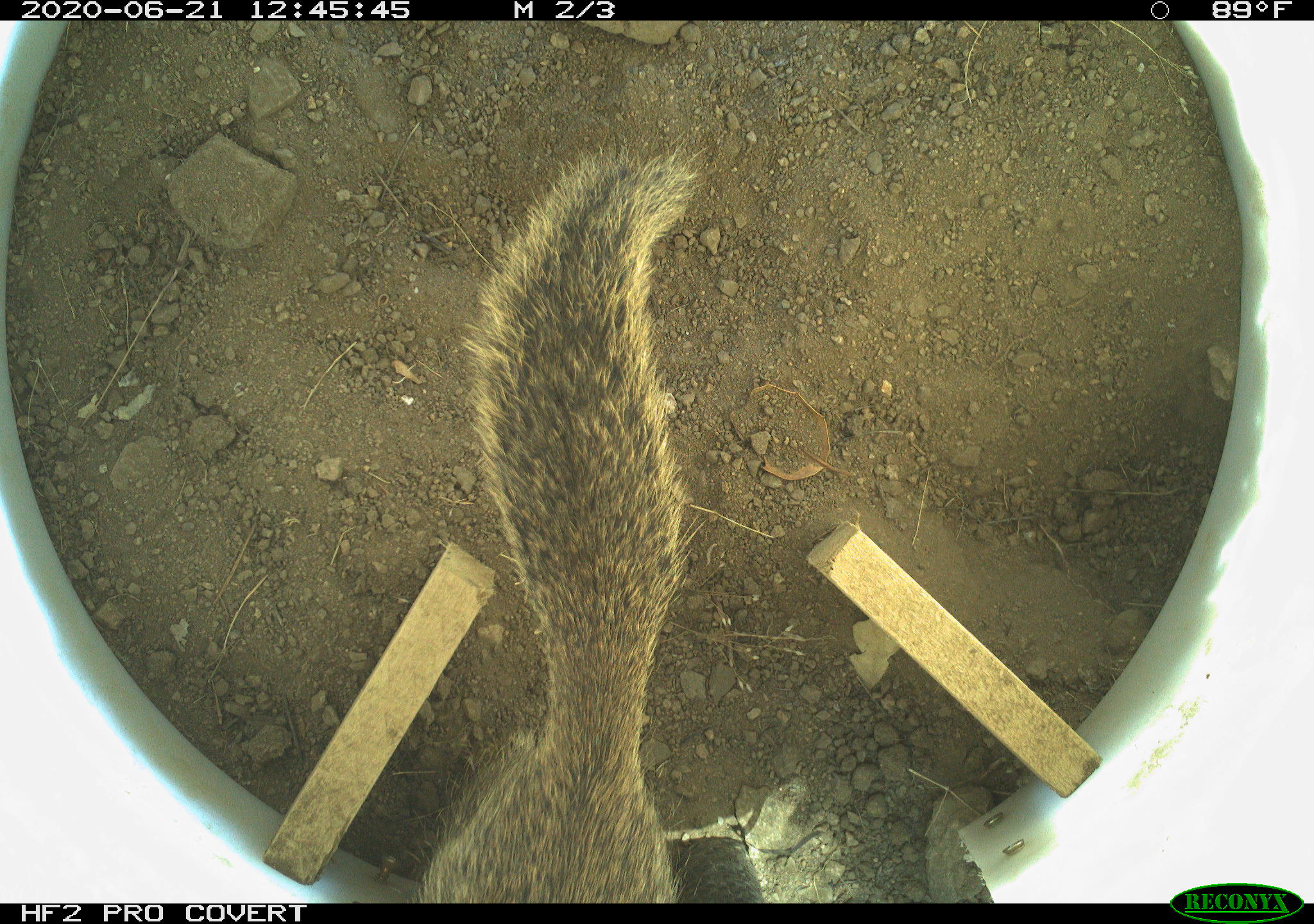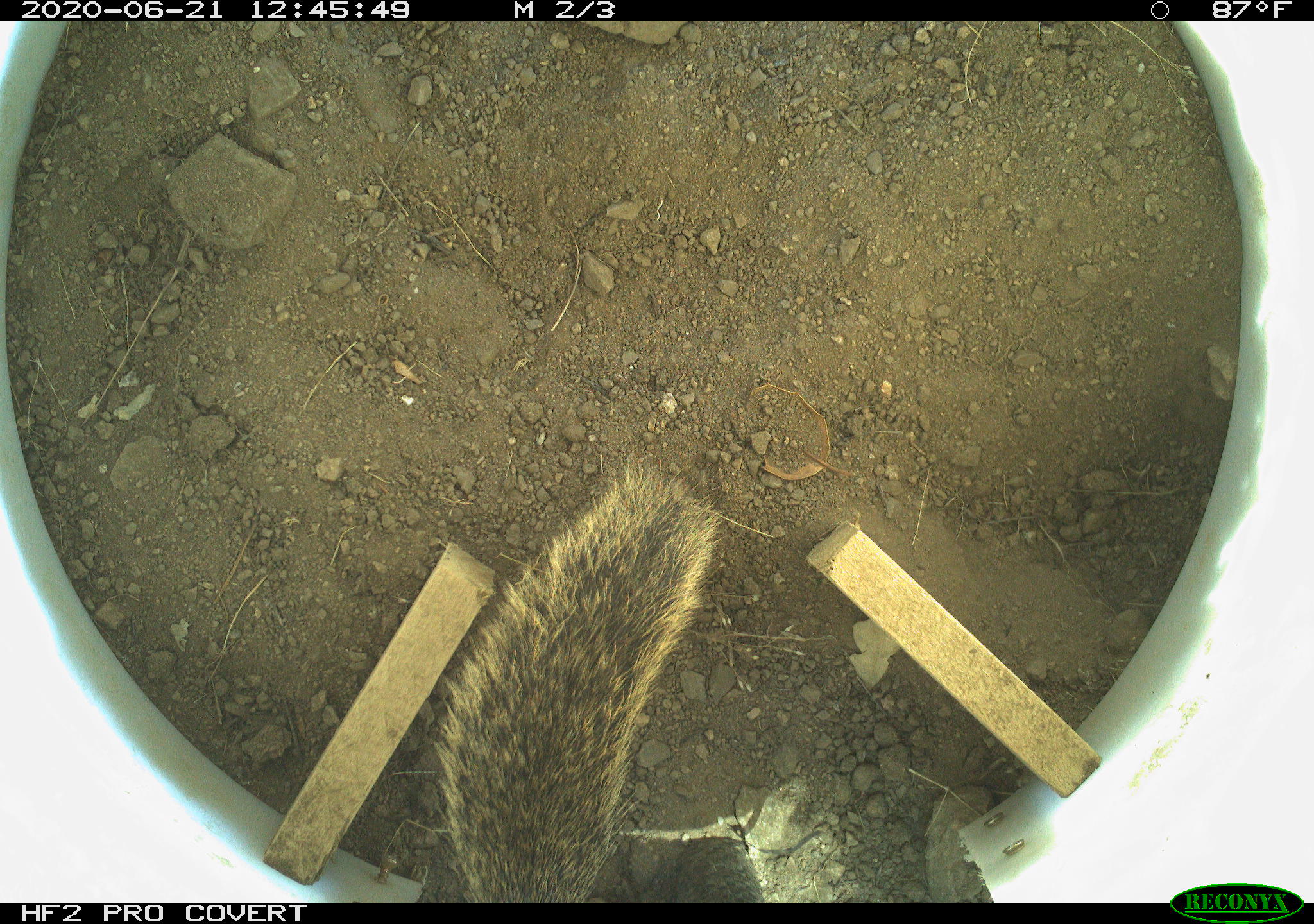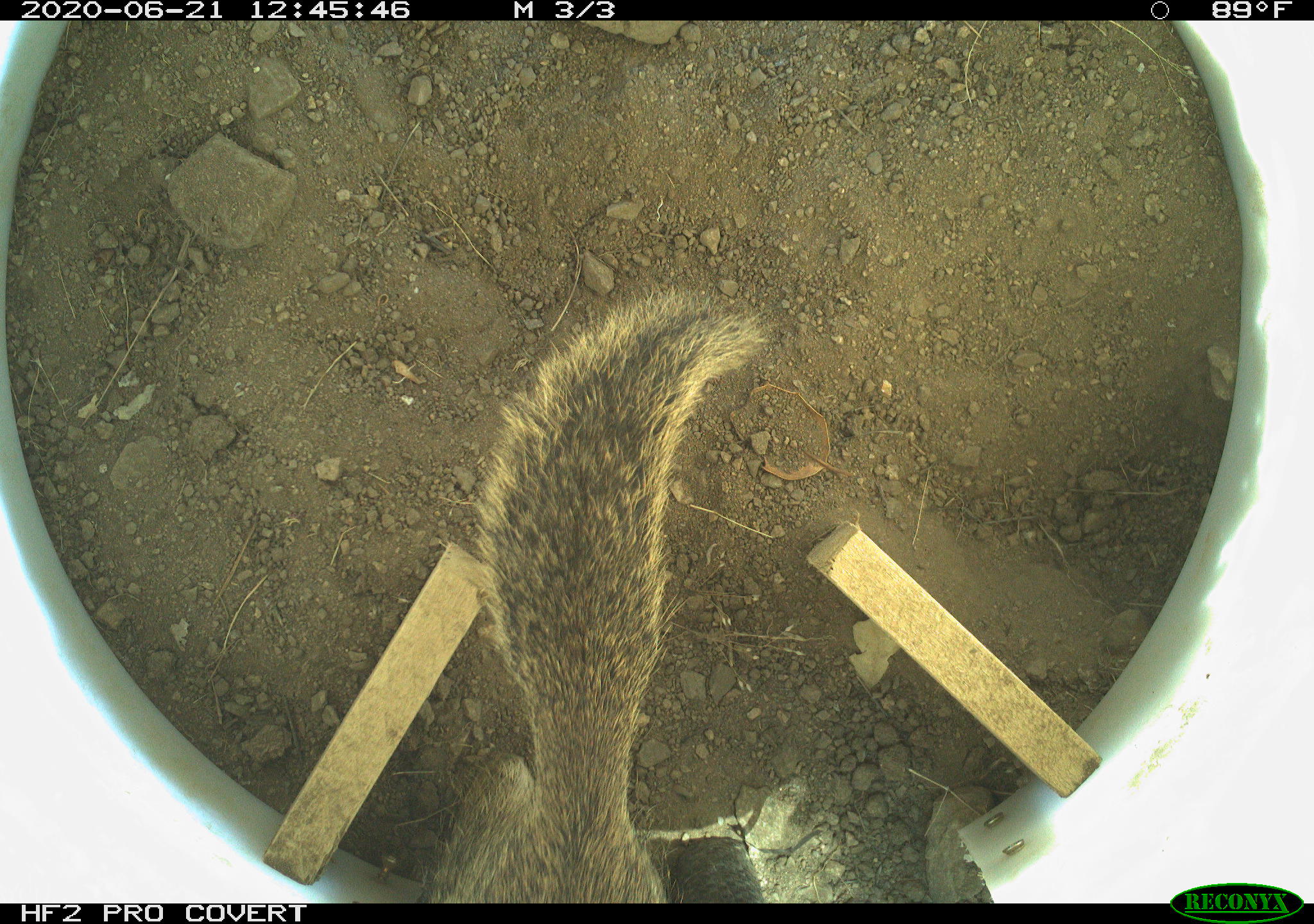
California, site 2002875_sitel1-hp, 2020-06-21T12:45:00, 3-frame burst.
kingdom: Animalia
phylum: Chordata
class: Mammalia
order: Rodentia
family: Sciuridae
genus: Otospermophilus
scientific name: Otospermophilus beecheyi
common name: california ground squirrel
California ground squirrel (Otospermophilus beecheyi).